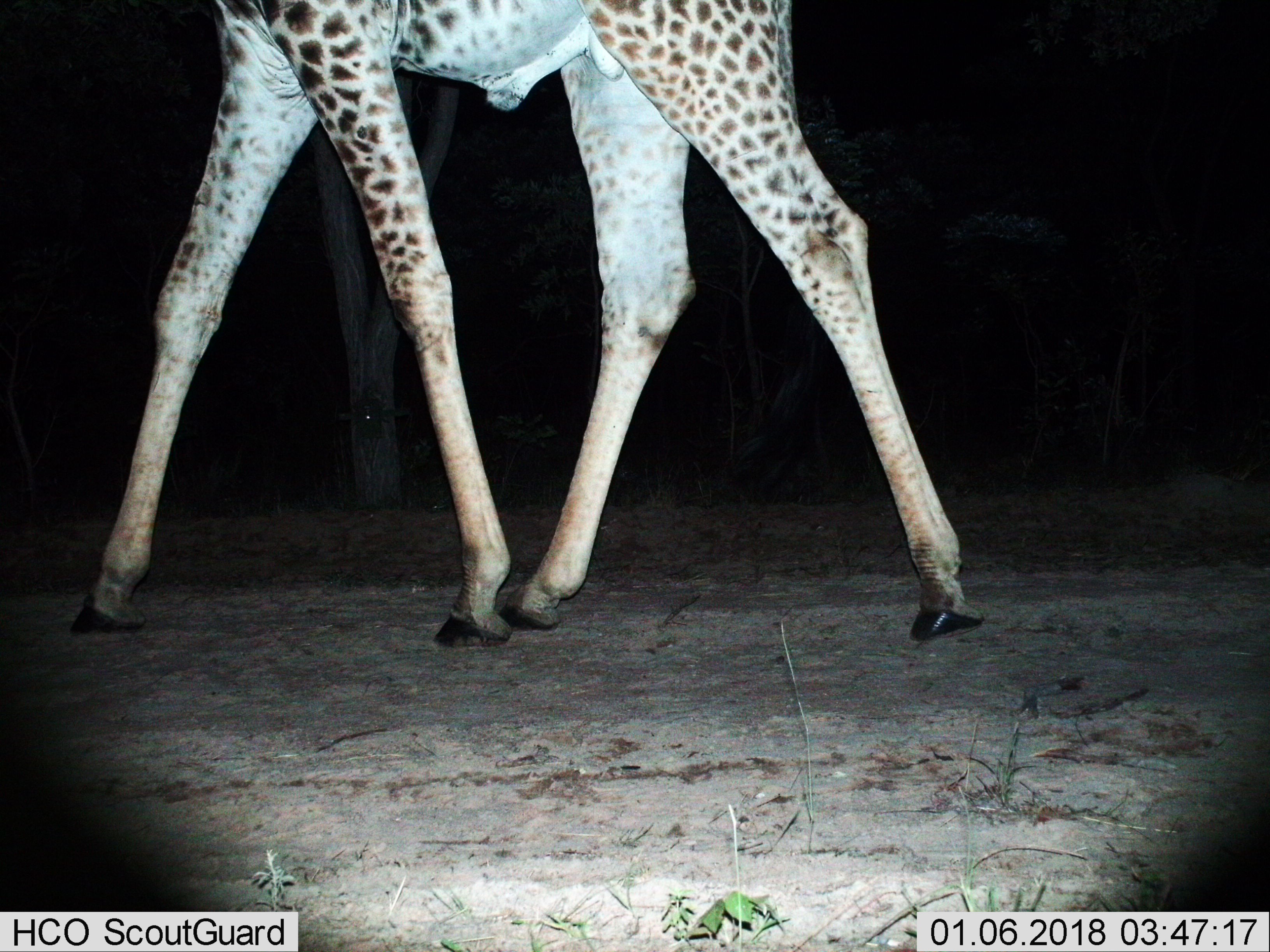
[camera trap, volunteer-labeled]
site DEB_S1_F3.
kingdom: Animalia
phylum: Chordata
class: Mammalia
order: Artiodactyla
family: Giraffidae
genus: Giraffa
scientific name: Giraffa camelopardalis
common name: giraffe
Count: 1.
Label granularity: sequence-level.